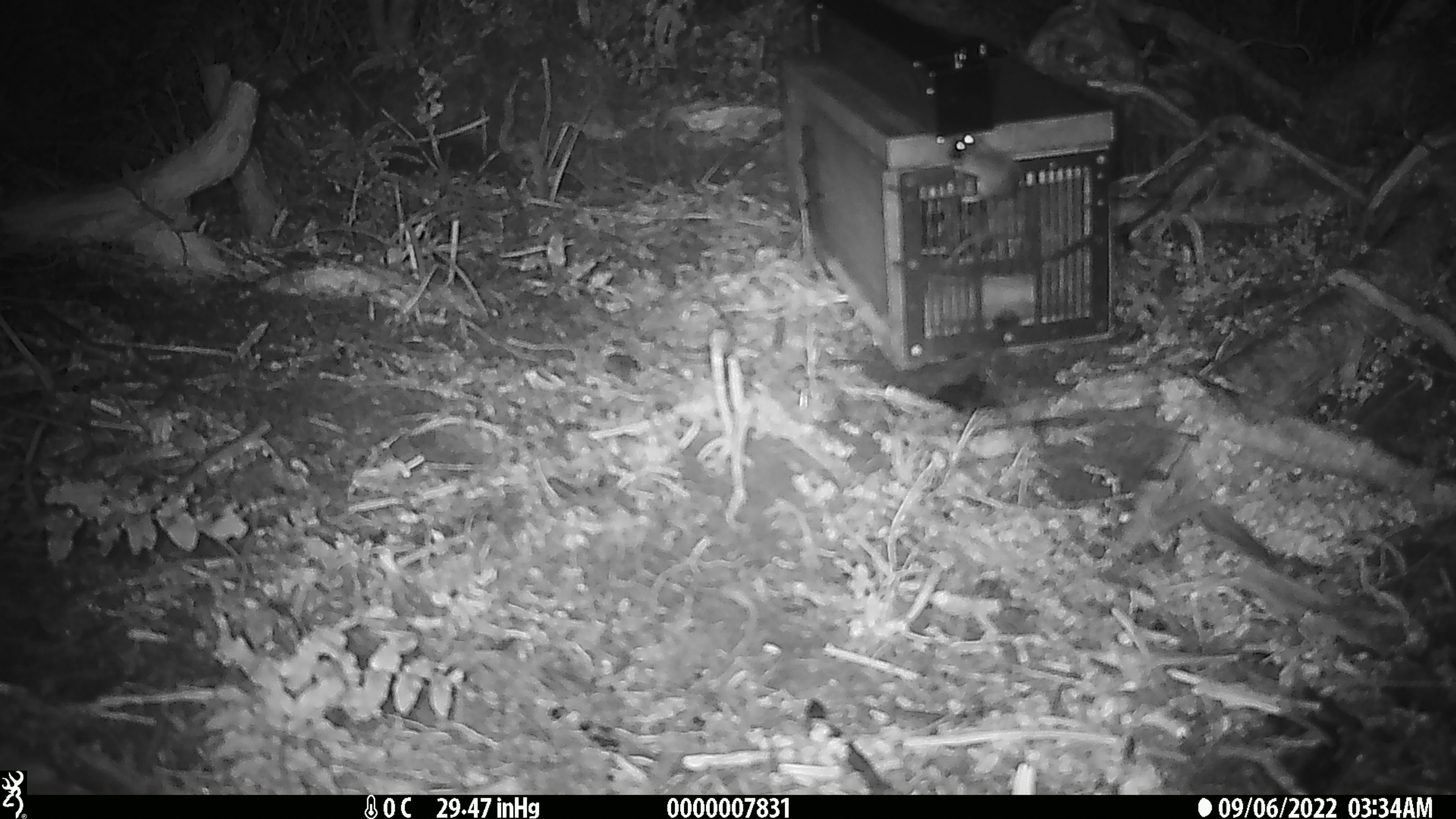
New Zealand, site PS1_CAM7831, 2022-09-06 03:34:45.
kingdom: Animalia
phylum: Chordata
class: Mammalia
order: Rodentia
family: Muridae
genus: Mus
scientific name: Mus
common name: mouse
Mouse (Mus).